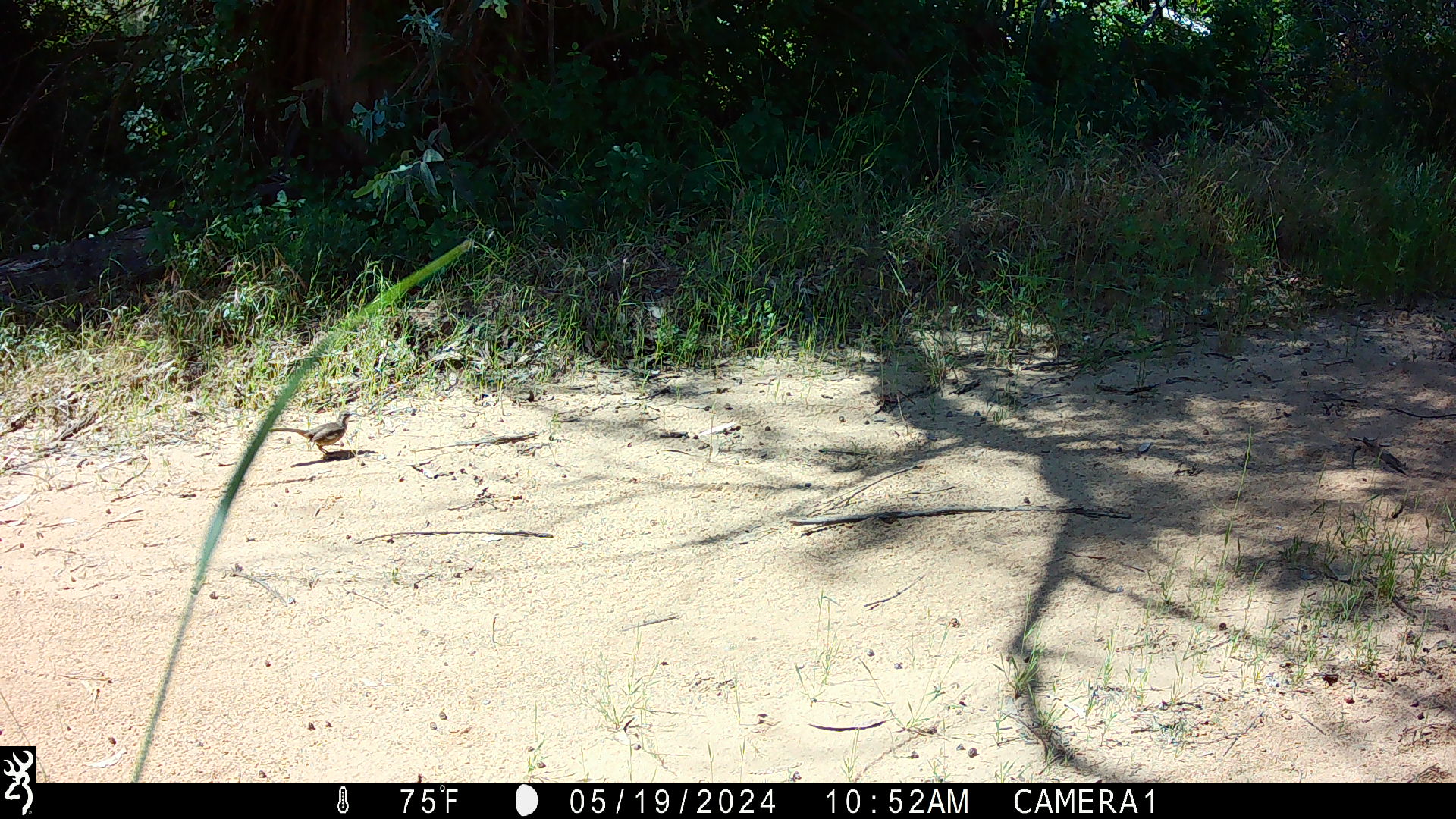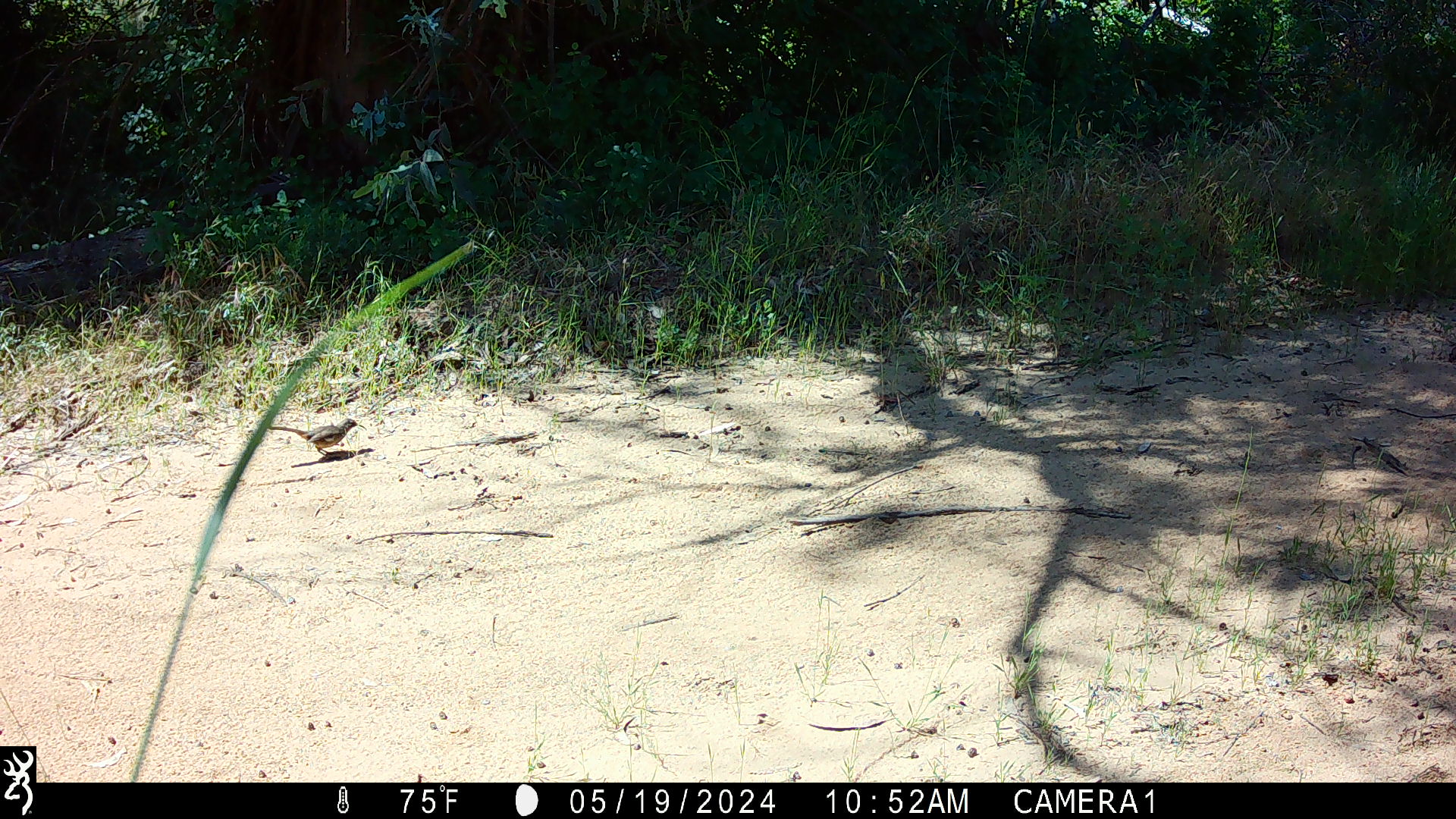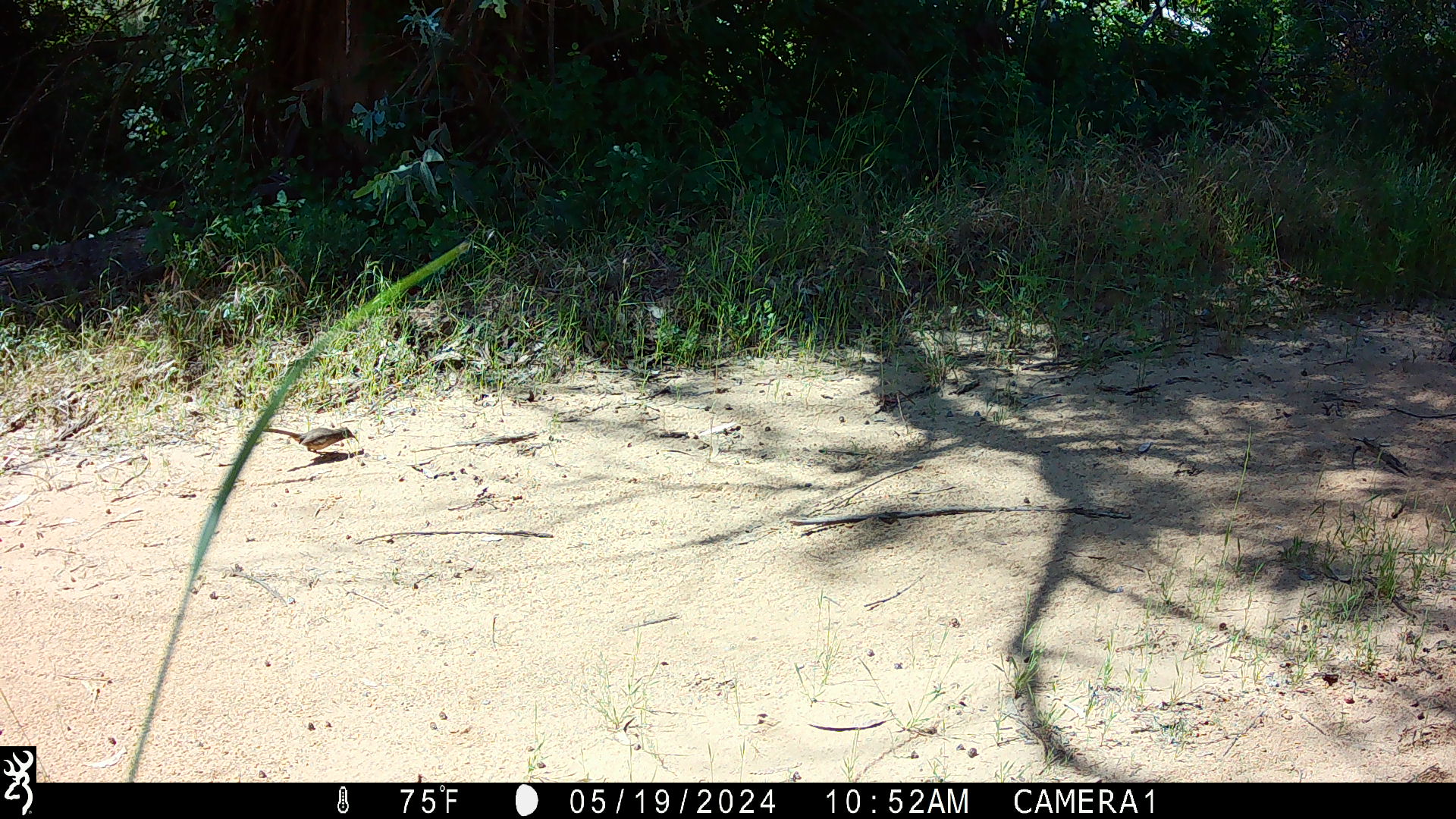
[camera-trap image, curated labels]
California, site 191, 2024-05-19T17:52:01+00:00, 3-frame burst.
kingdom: Animalia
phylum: Chordata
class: Aves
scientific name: Aves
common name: bird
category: unknown bird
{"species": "unknown bird (bird) (Aves)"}